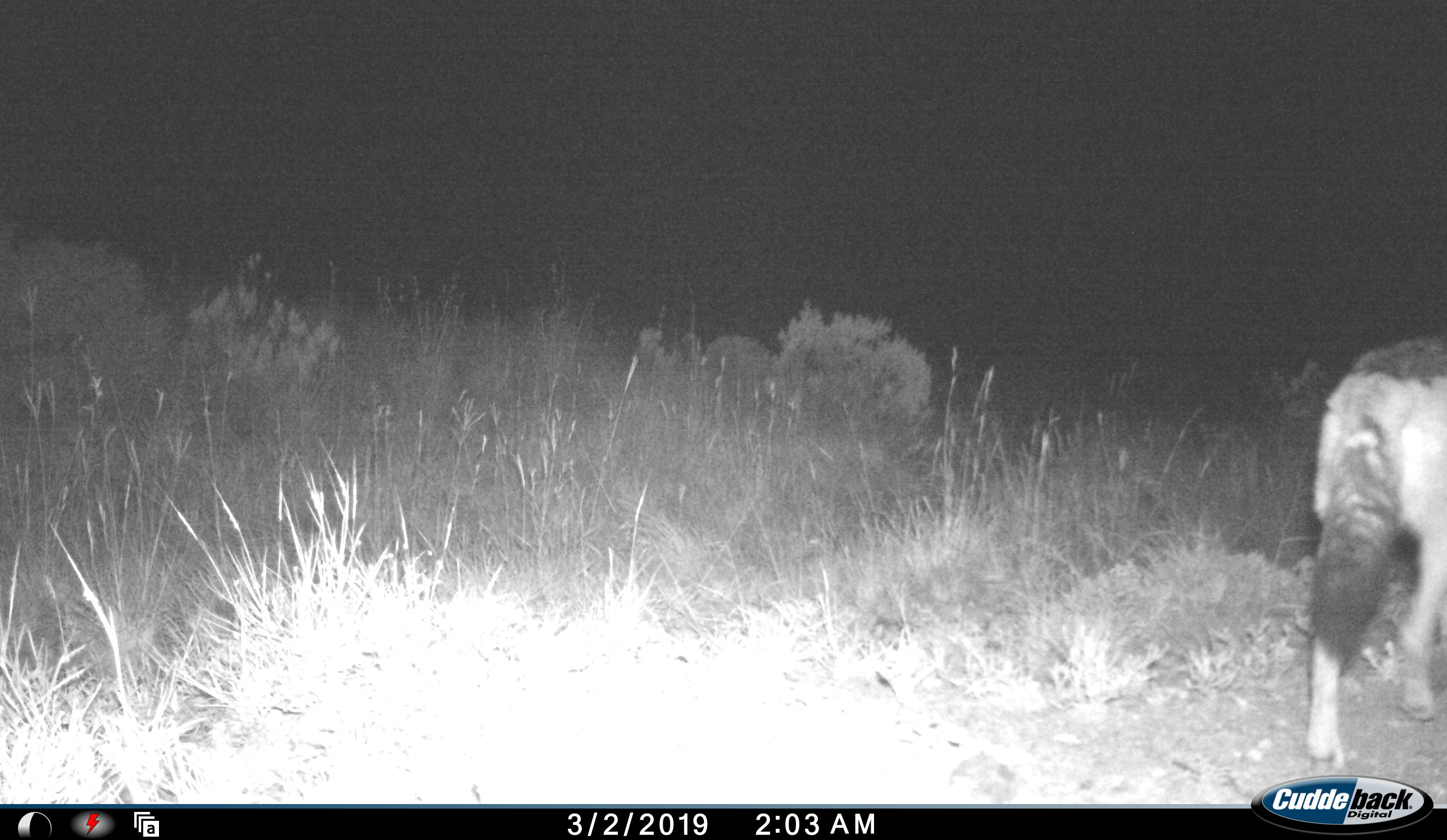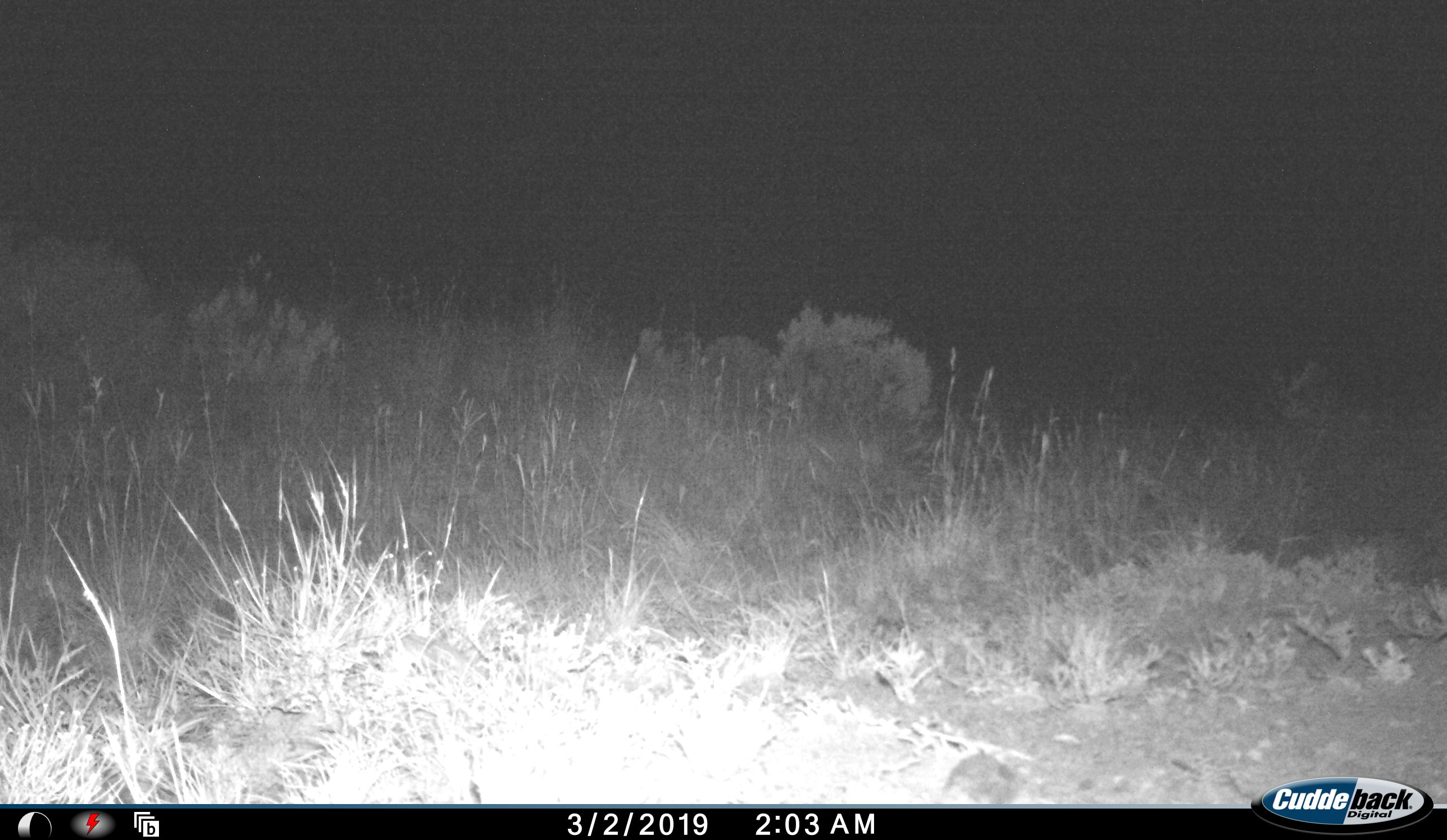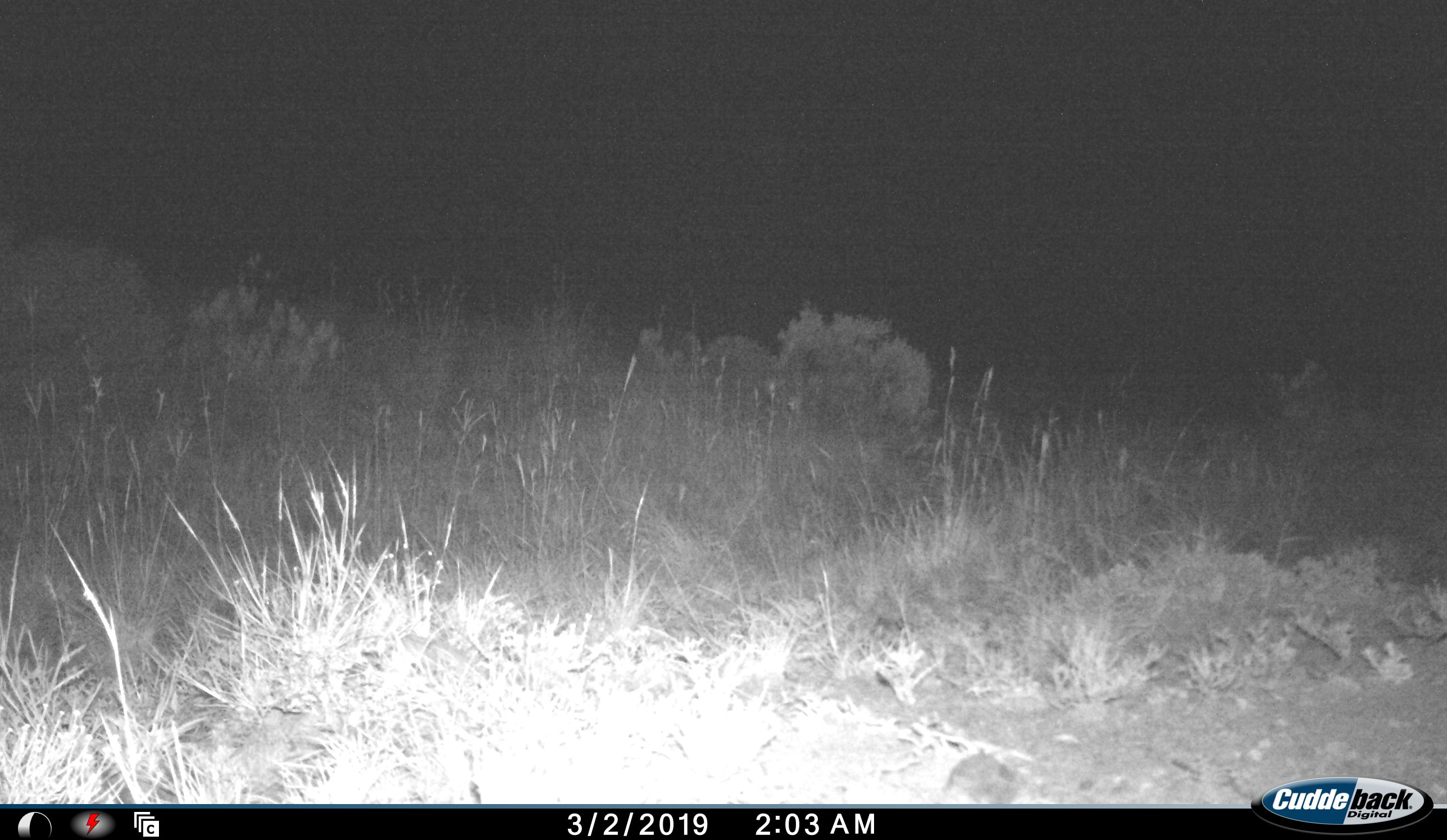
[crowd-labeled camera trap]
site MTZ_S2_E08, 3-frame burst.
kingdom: Animalia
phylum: Chordata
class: Mammalia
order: Carnivora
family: Canidae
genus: Lupulella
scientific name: Lupulella mesomelas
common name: black-backed jackal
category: jackalblackbacked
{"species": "jackalblackbacked (black-backed jackal) (Lupulella mesomelas)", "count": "1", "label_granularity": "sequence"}